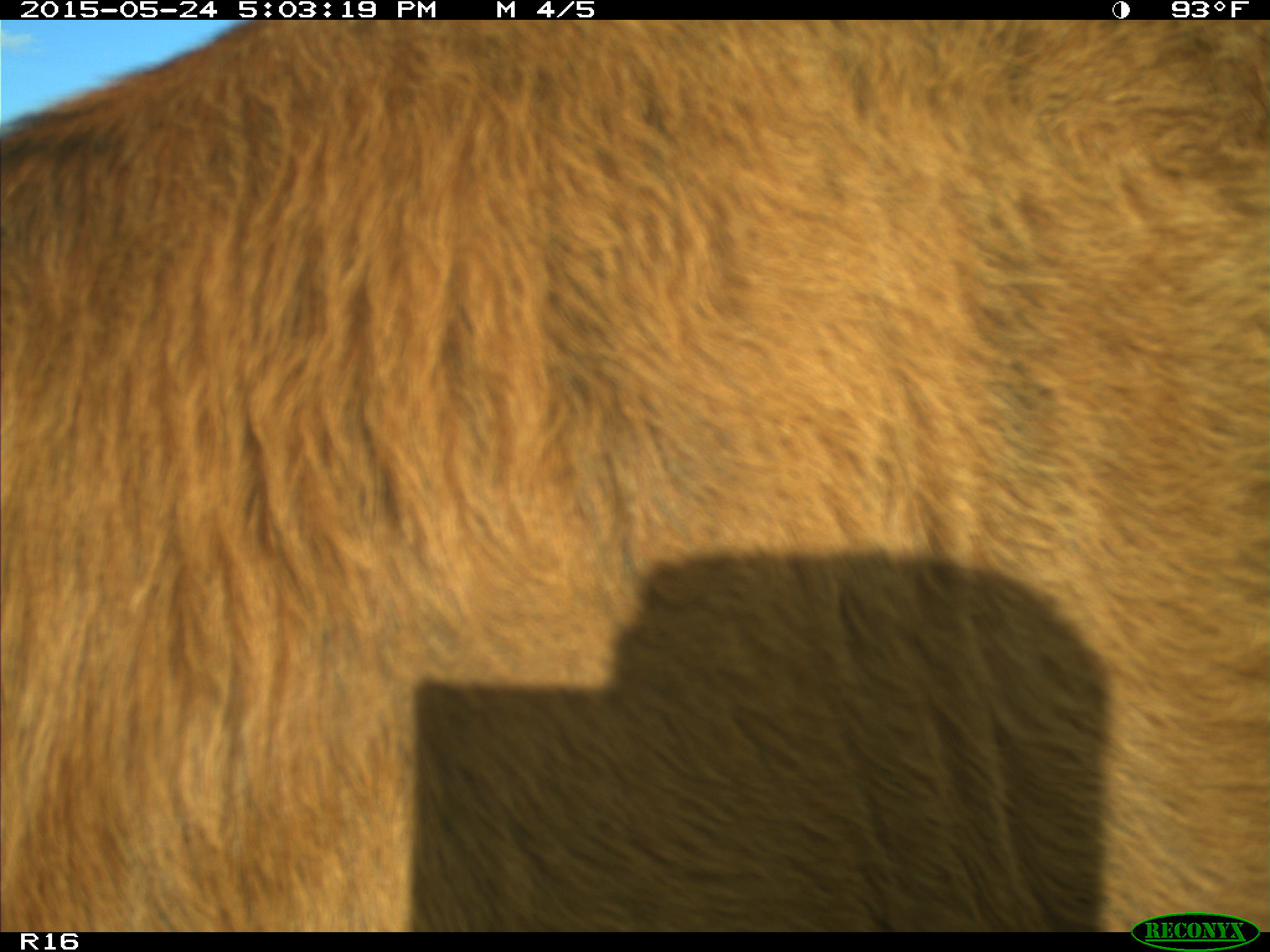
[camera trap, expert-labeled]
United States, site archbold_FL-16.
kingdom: Animalia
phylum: Chordata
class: Mammalia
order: Artiodactyla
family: Bovidae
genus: Bos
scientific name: Bos taurus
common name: domestic cow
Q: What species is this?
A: Bos taurus (domestic cow).